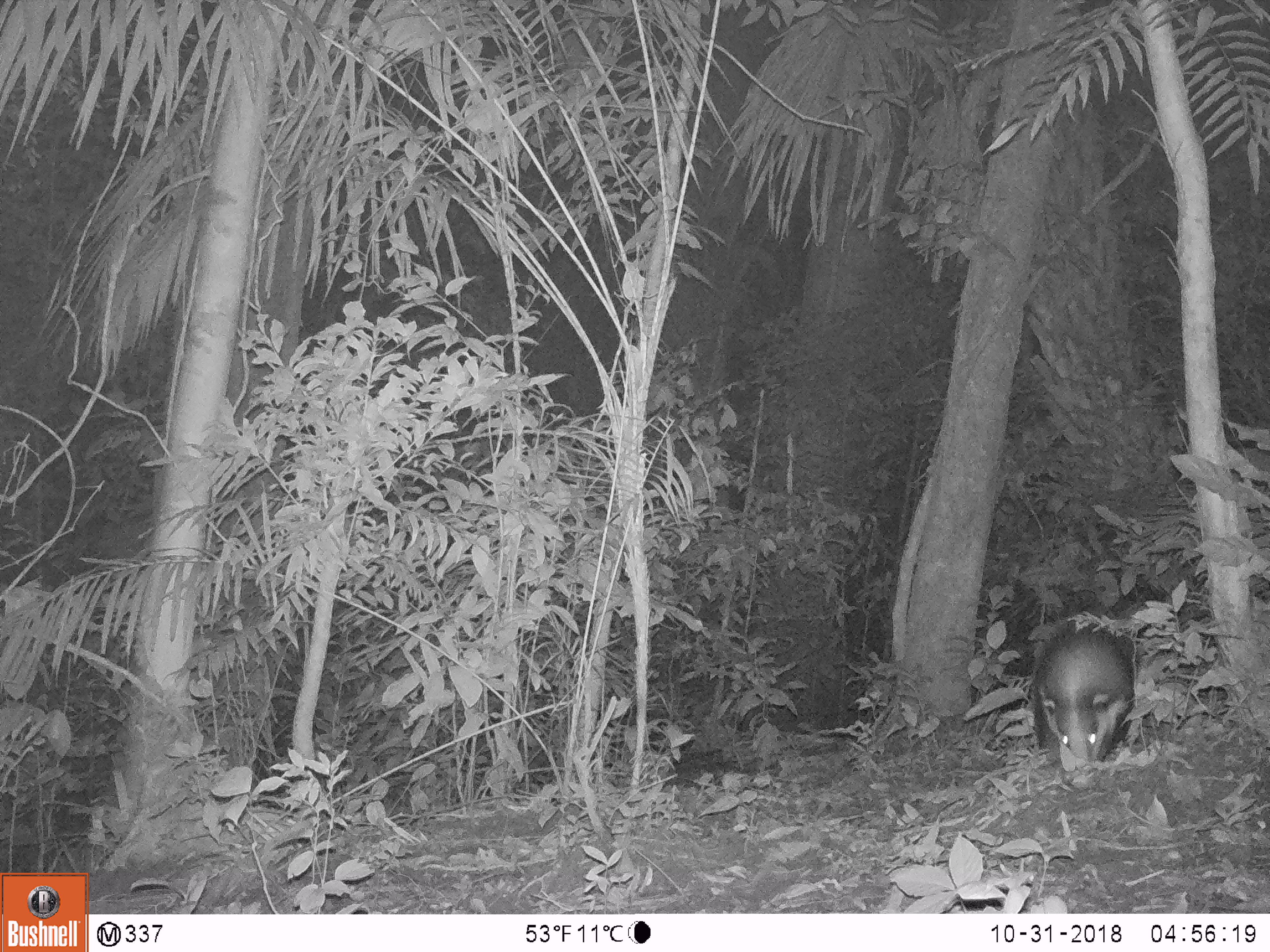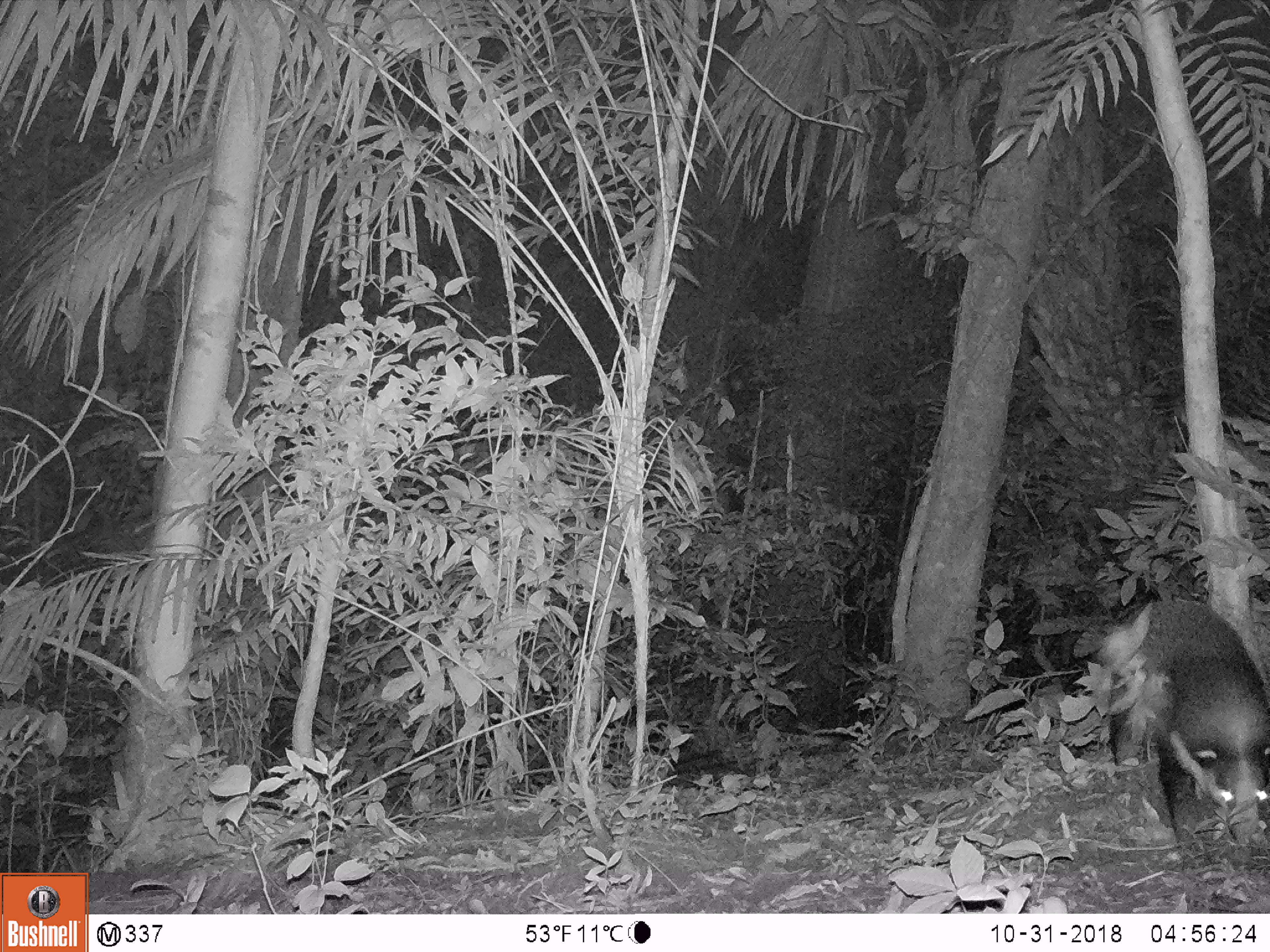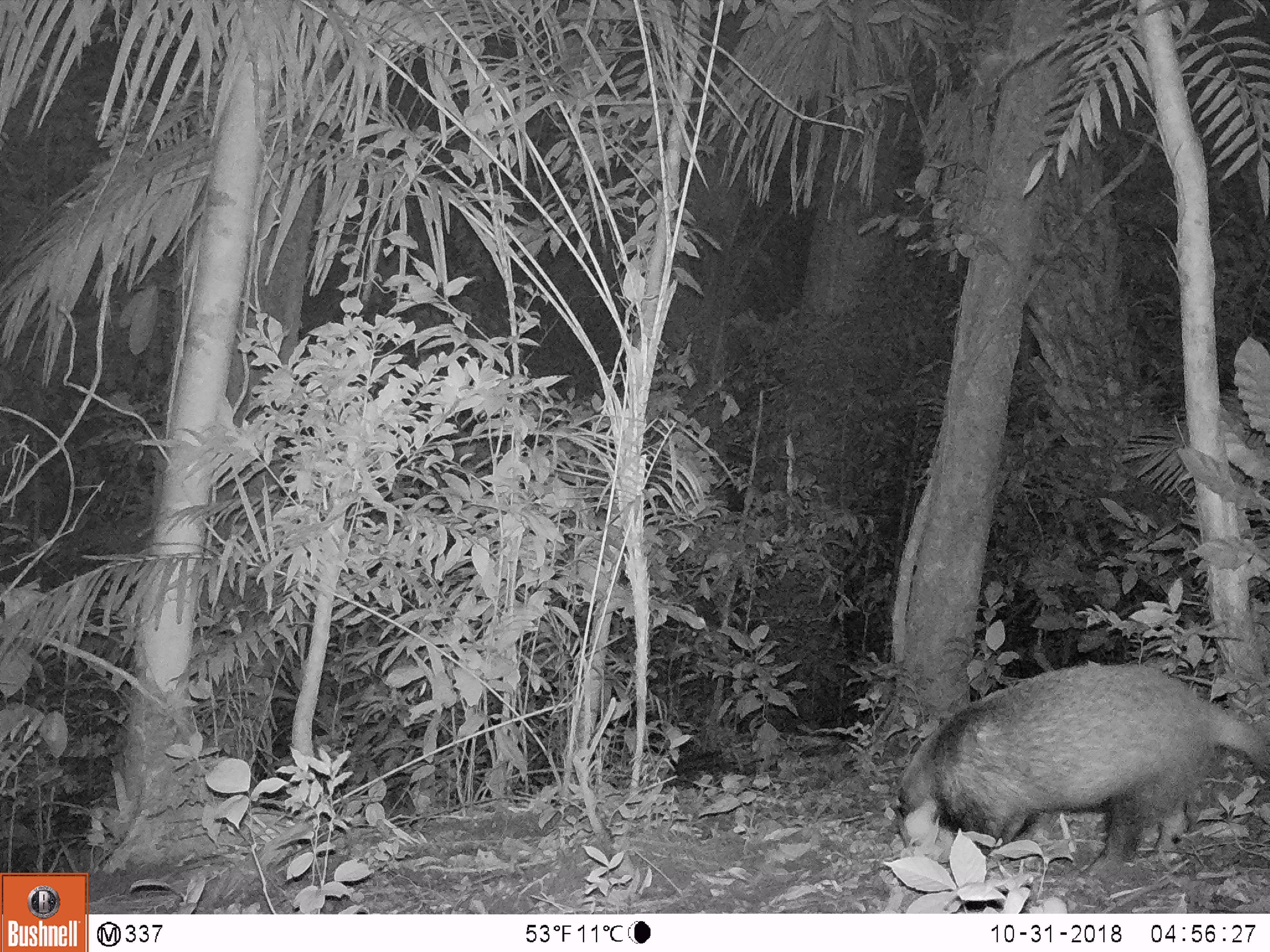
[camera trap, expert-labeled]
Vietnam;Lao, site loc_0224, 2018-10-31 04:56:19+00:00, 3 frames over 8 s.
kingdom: Animalia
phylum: Chordata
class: Mammalia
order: Carnivora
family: Mustelidae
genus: Arctonyx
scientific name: Arctonyx collaris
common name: hog badger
Hog badger (Arctonyx collaris). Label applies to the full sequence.